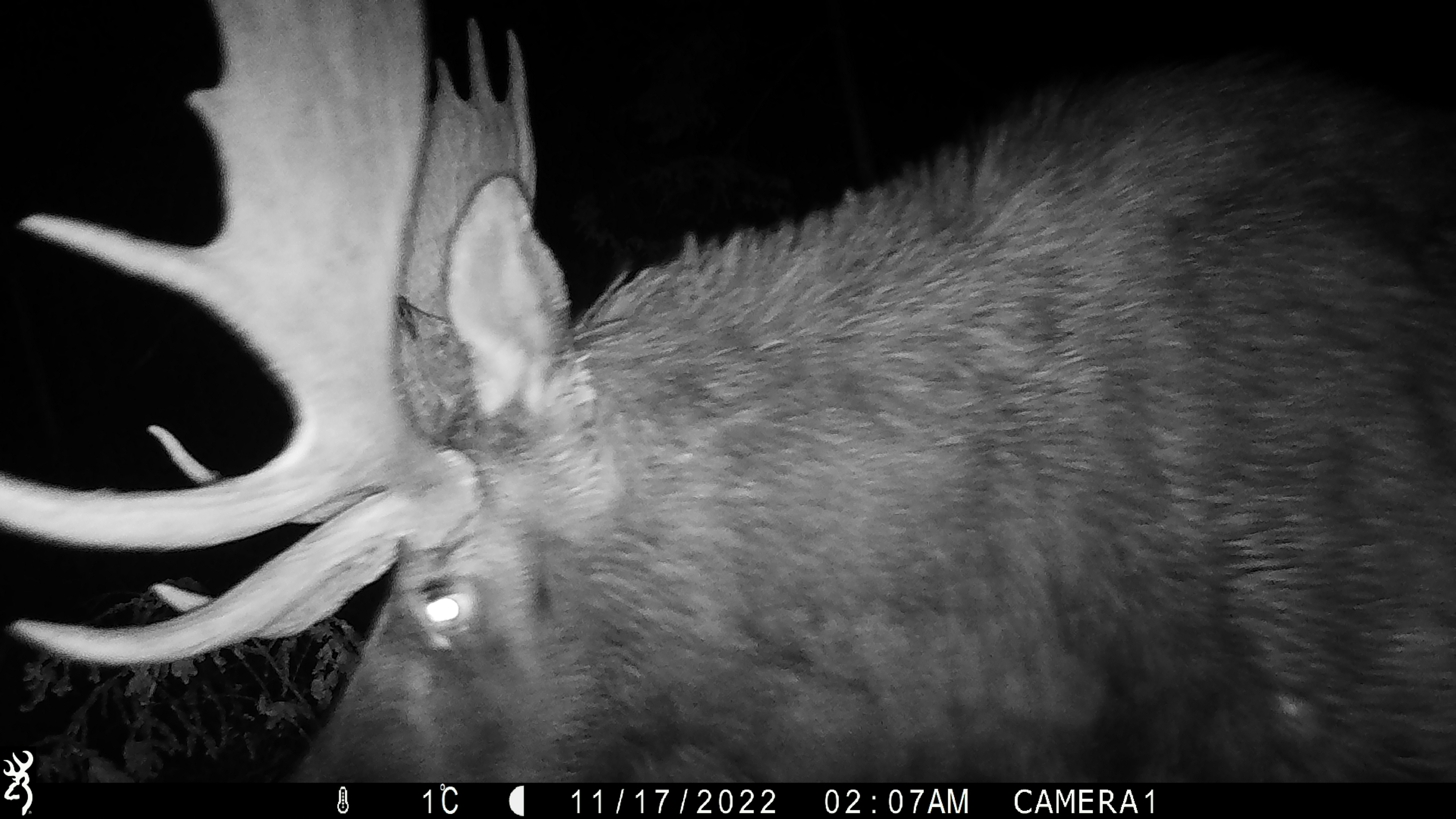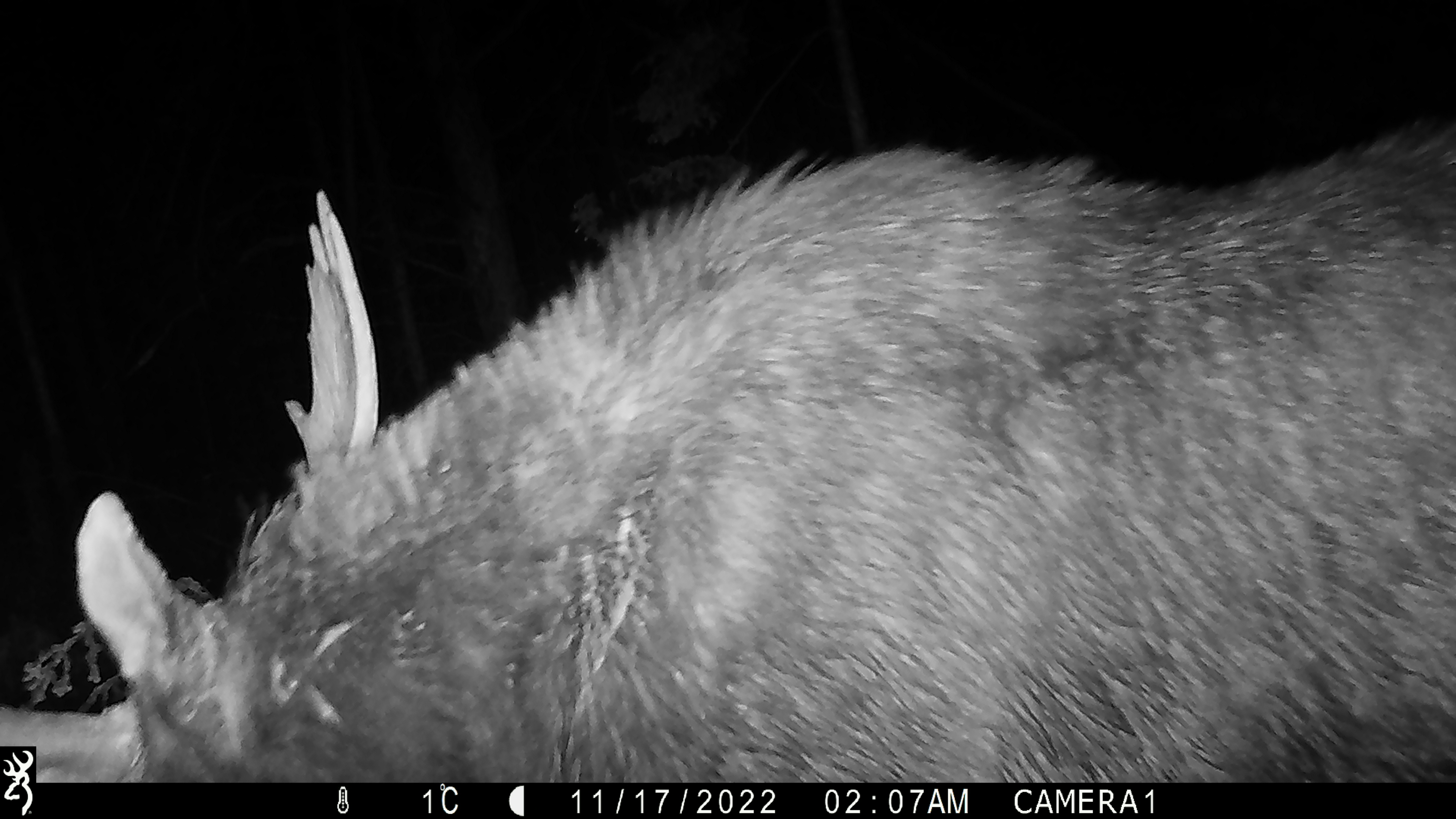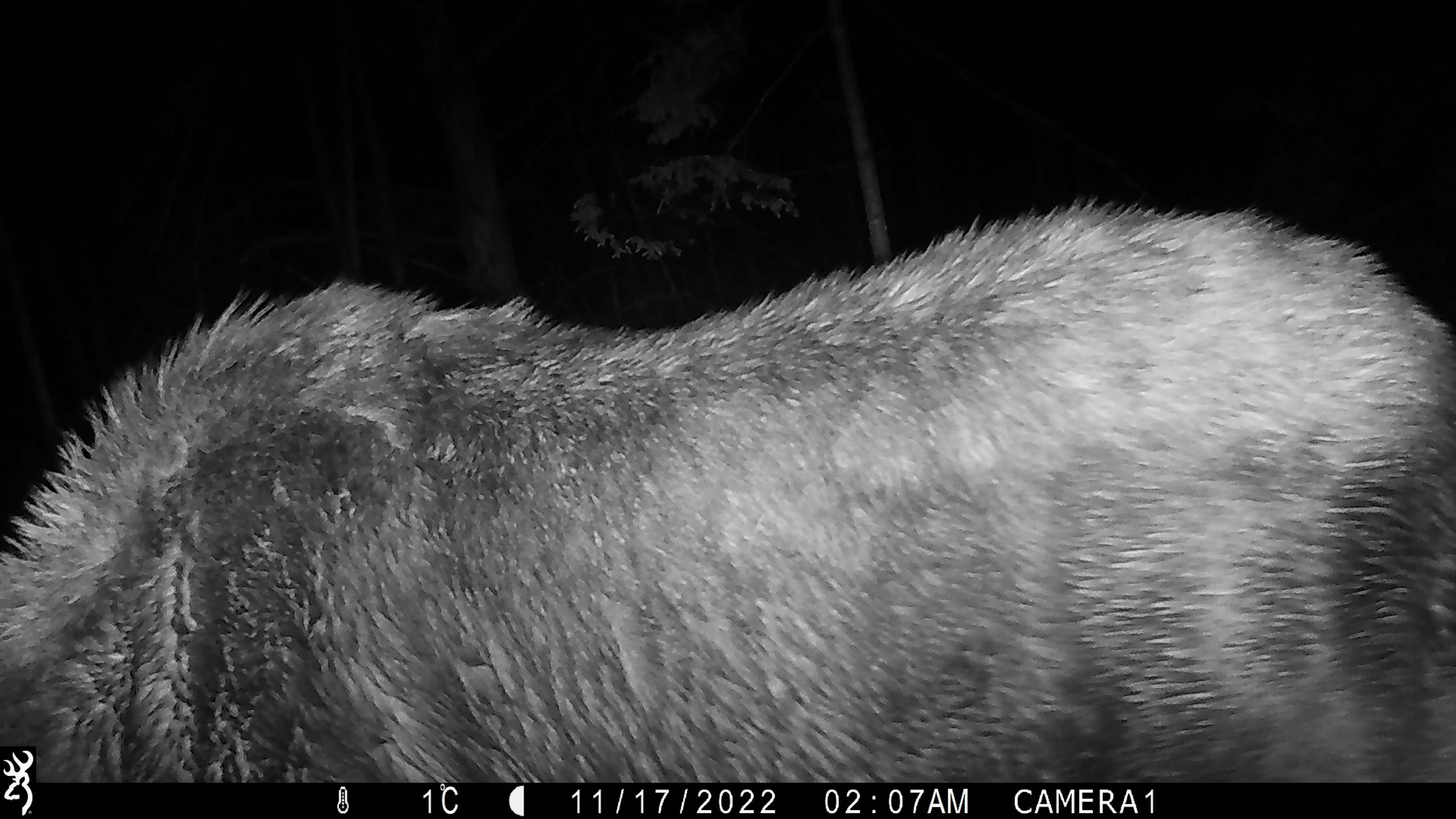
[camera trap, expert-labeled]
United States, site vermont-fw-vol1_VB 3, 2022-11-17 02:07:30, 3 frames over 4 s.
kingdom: Animalia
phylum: Chordata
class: Mammalia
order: Artiodactyla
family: Cervidae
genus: Alces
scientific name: Alces alces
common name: moose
Moose (Alces alces).